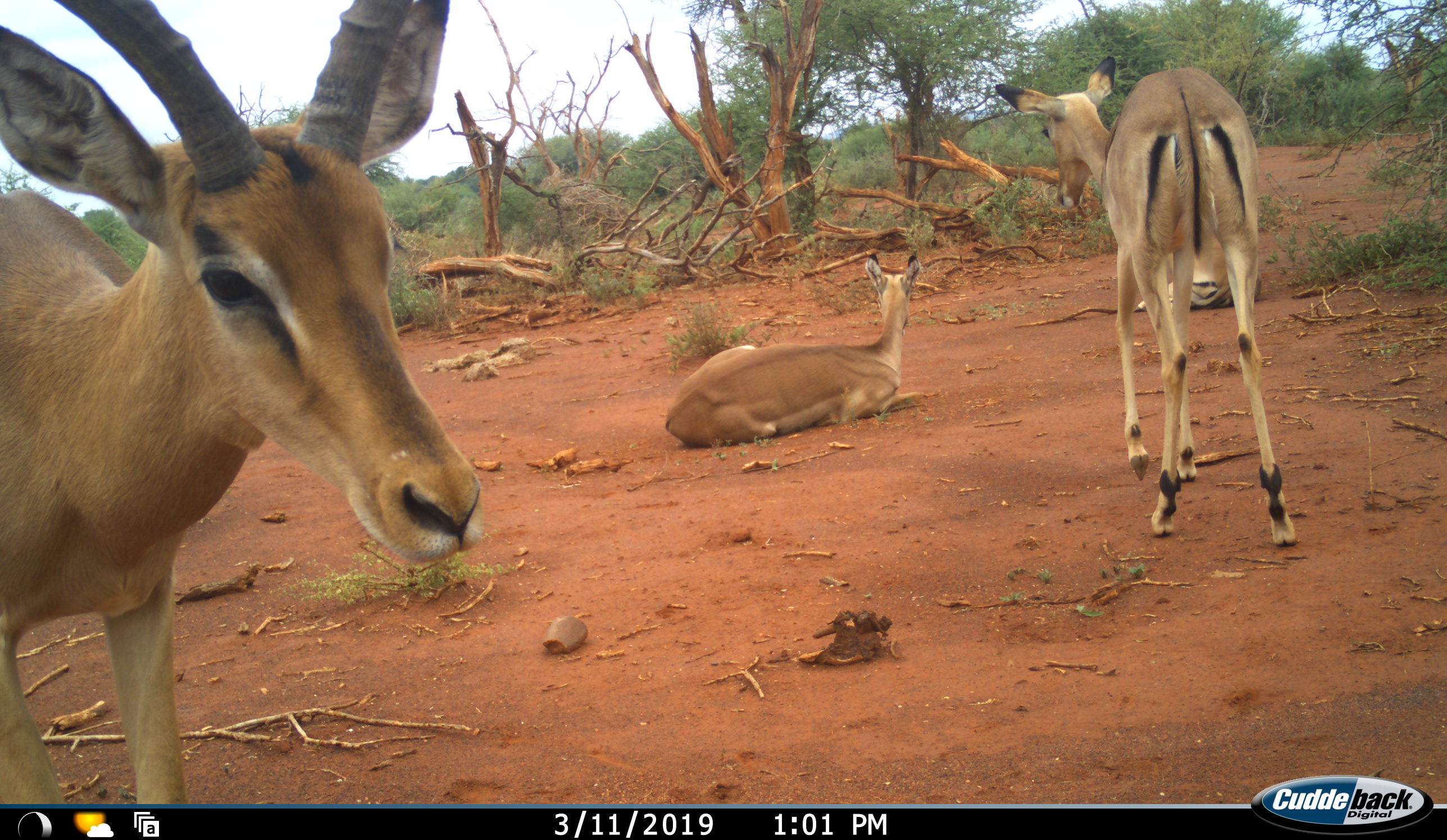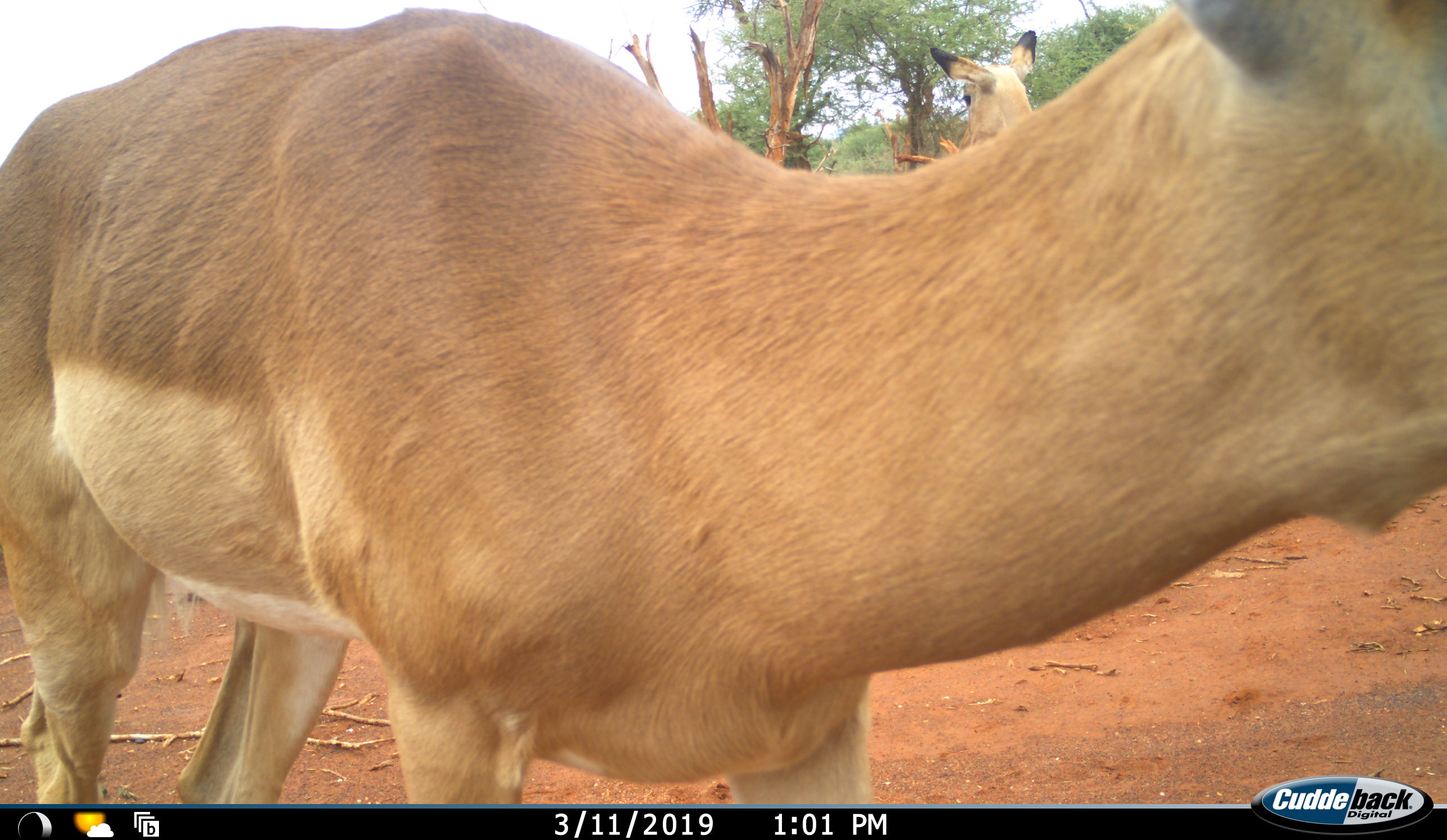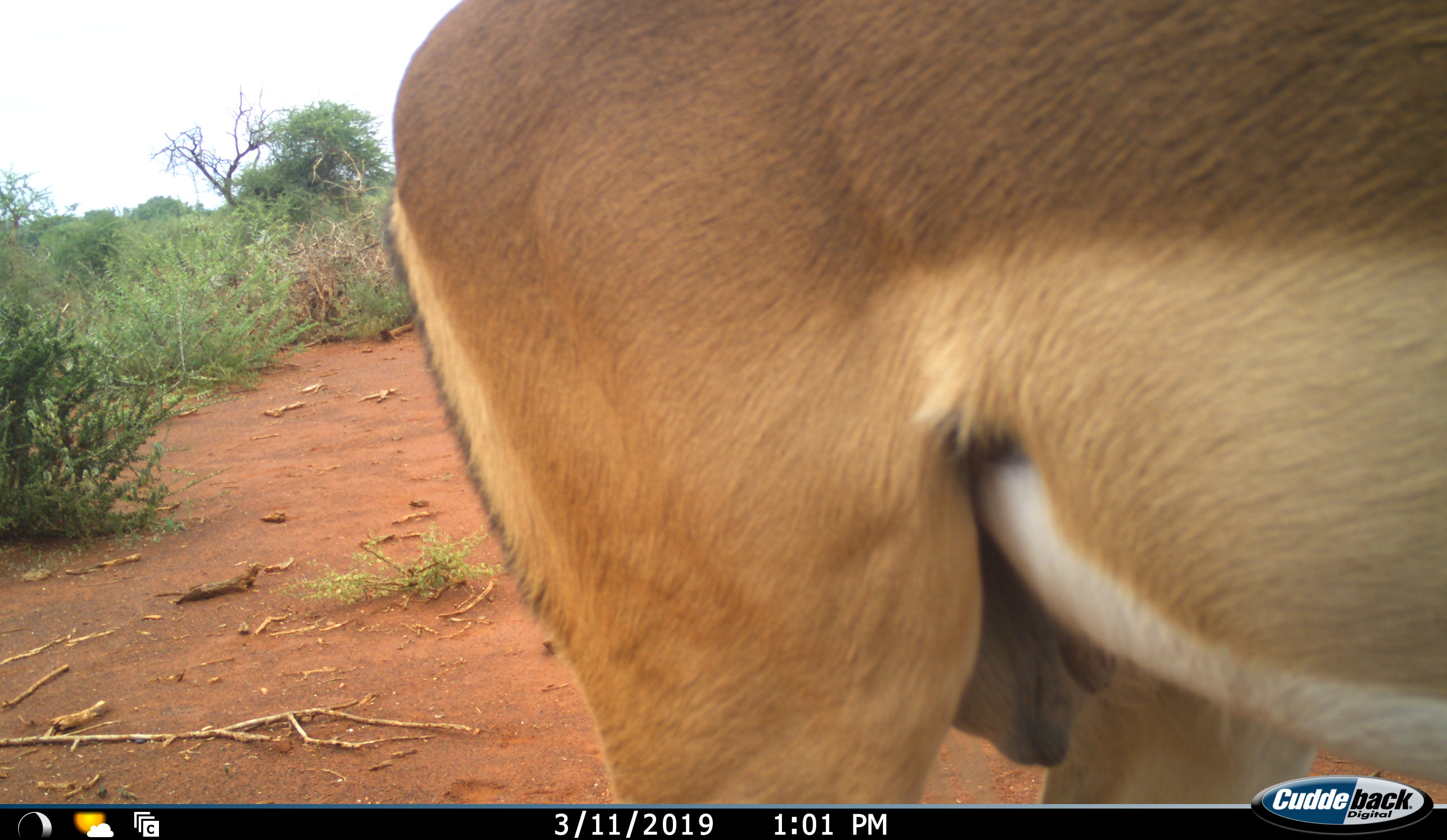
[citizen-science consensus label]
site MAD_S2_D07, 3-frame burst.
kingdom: Animalia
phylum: Chordata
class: Mammalia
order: Artiodactyla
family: Bovidae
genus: Aepyceros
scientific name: Aepyceros melampus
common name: impala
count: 3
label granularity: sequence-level